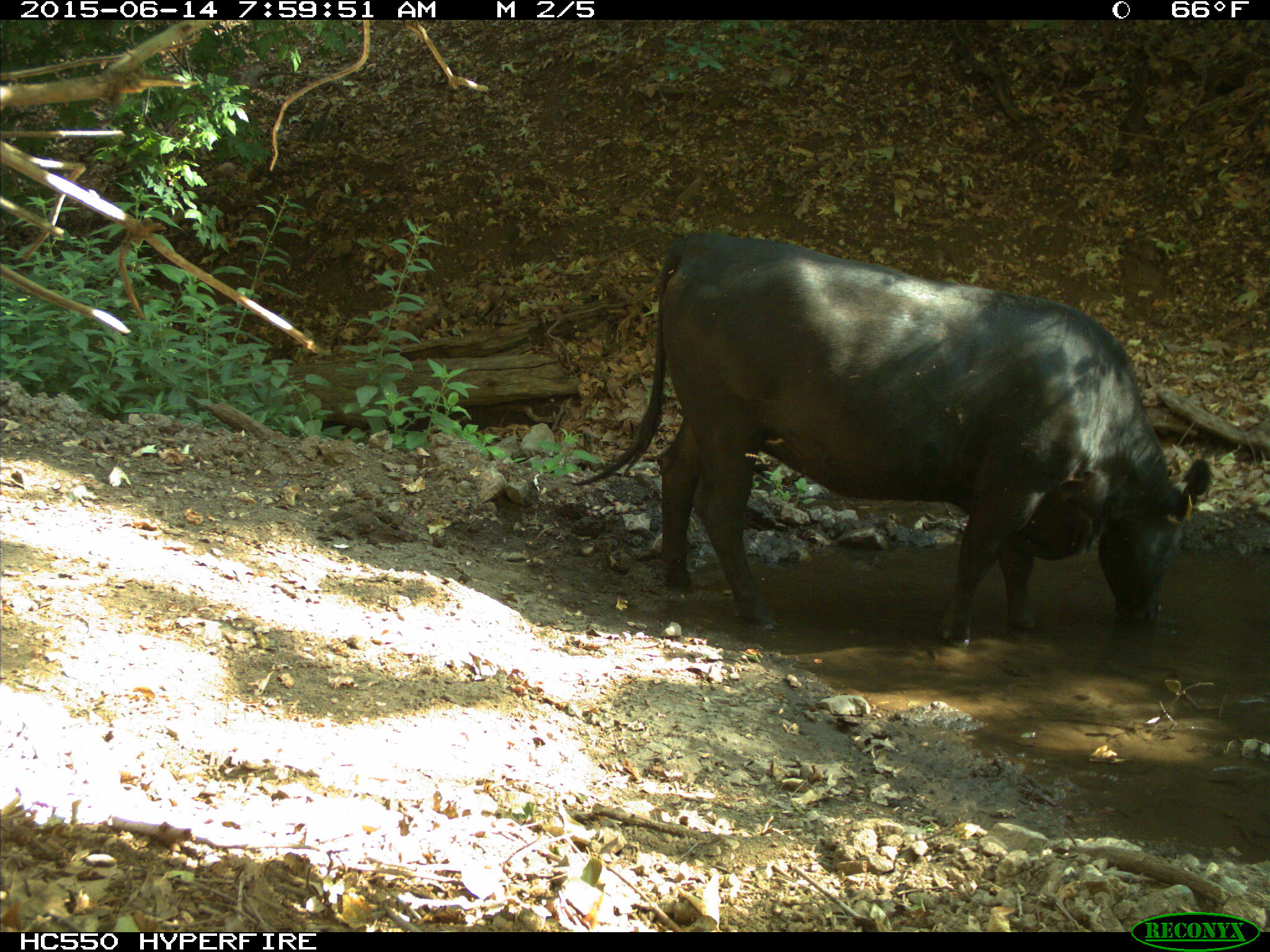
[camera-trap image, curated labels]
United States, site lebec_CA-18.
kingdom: Animalia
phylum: Chordata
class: Mammalia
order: Artiodactyla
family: Bovidae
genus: Bos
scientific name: Bos taurus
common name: domestic cow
Bos taurus (domestic cow).